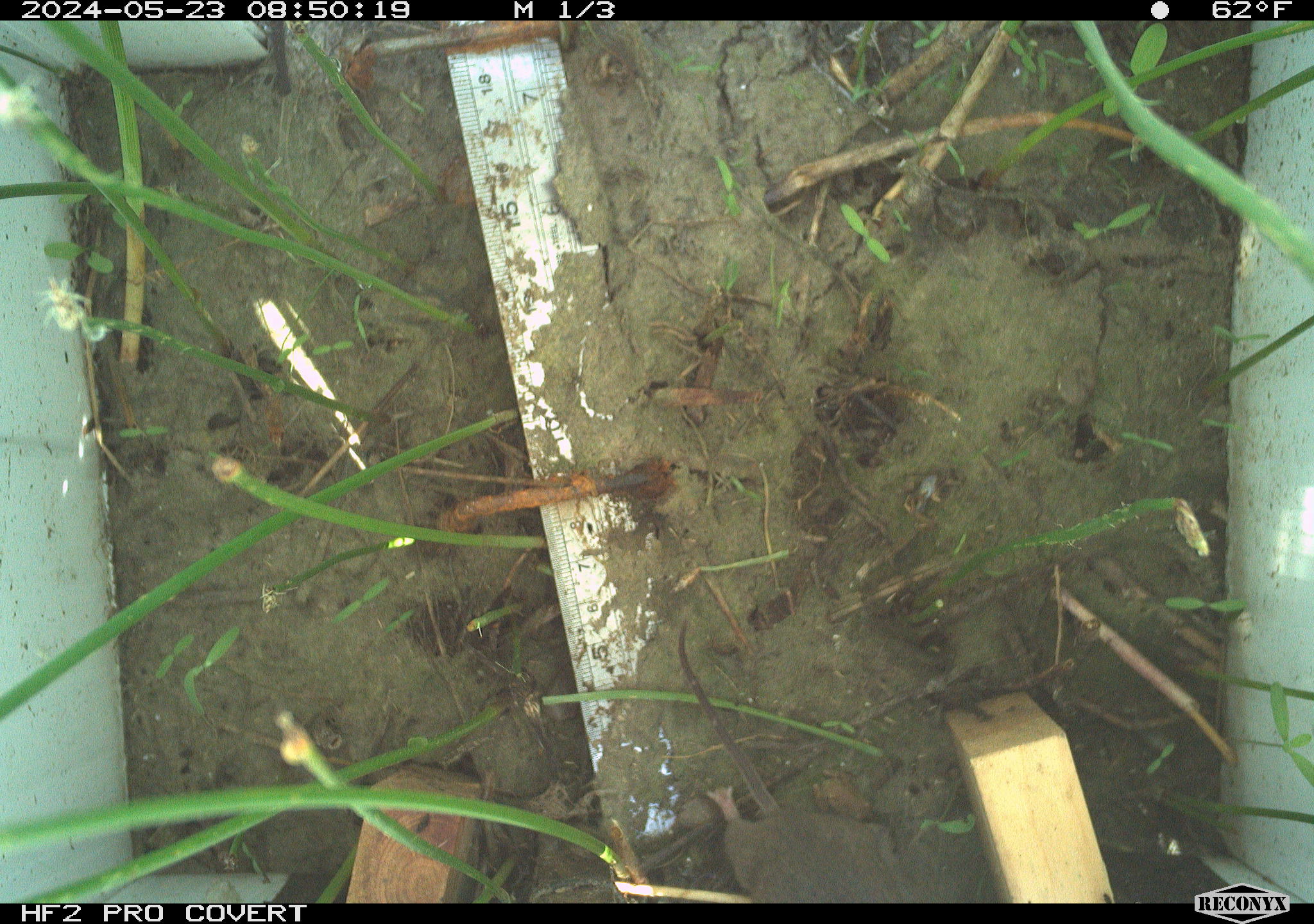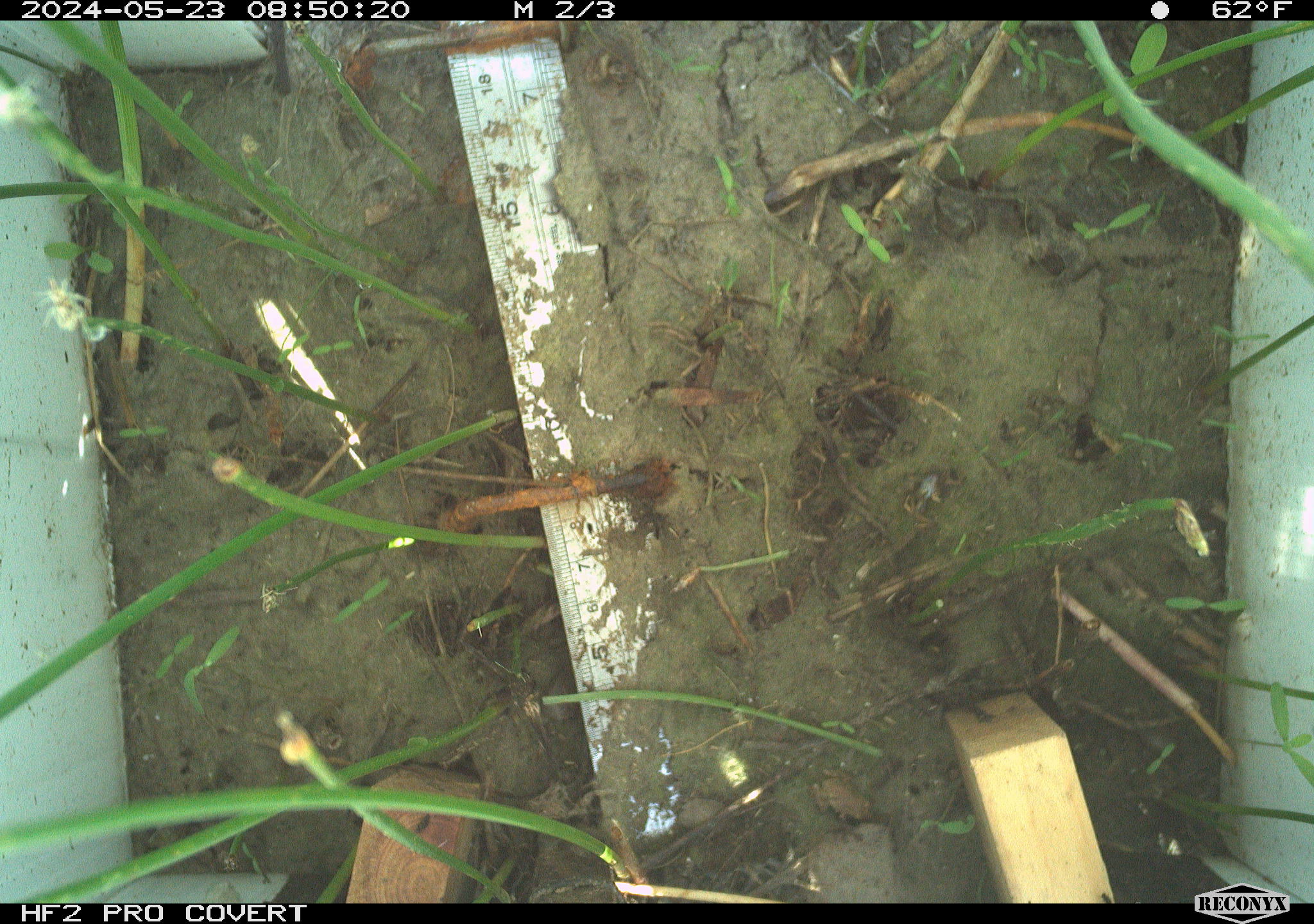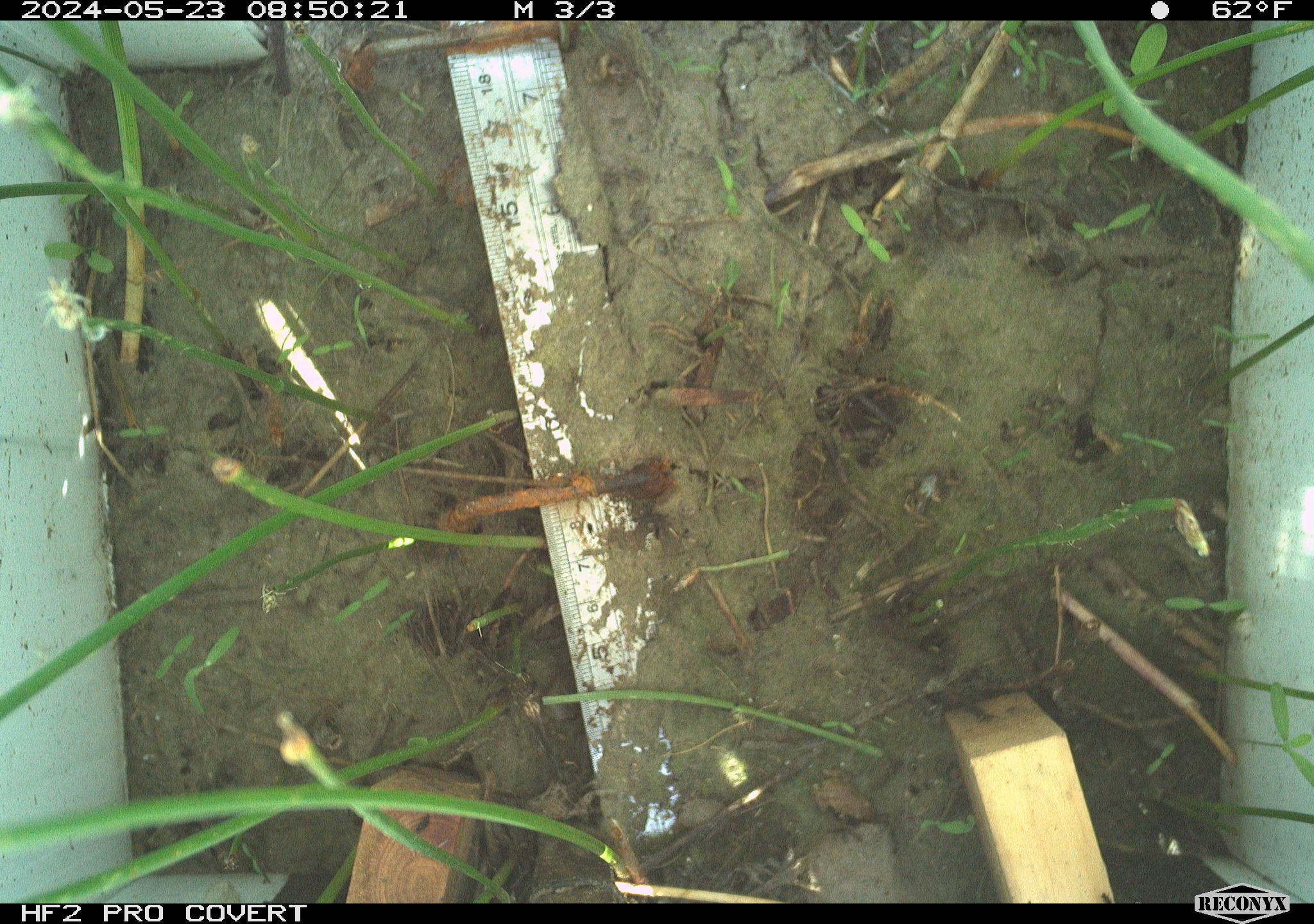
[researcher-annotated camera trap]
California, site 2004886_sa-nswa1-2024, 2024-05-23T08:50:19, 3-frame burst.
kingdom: Animalia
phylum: Chordata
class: Mammalia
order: Rodentia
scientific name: Rodentia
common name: rodent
Rodent (Rodentia).